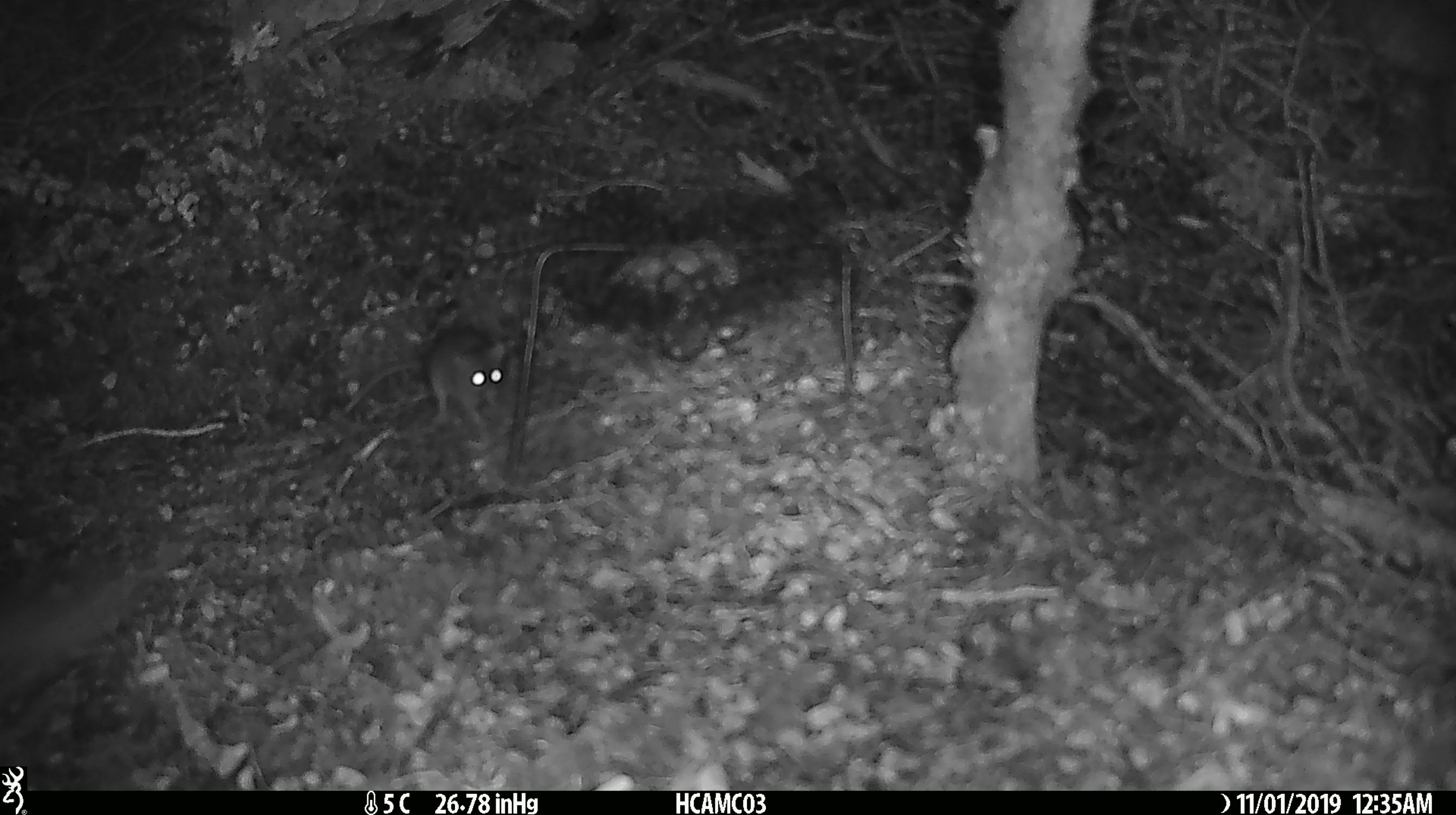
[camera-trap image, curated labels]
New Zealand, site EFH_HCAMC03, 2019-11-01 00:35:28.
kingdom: Animalia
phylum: Chordata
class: Mammalia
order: Rodentia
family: Muridae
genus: Mus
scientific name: Mus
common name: mouse